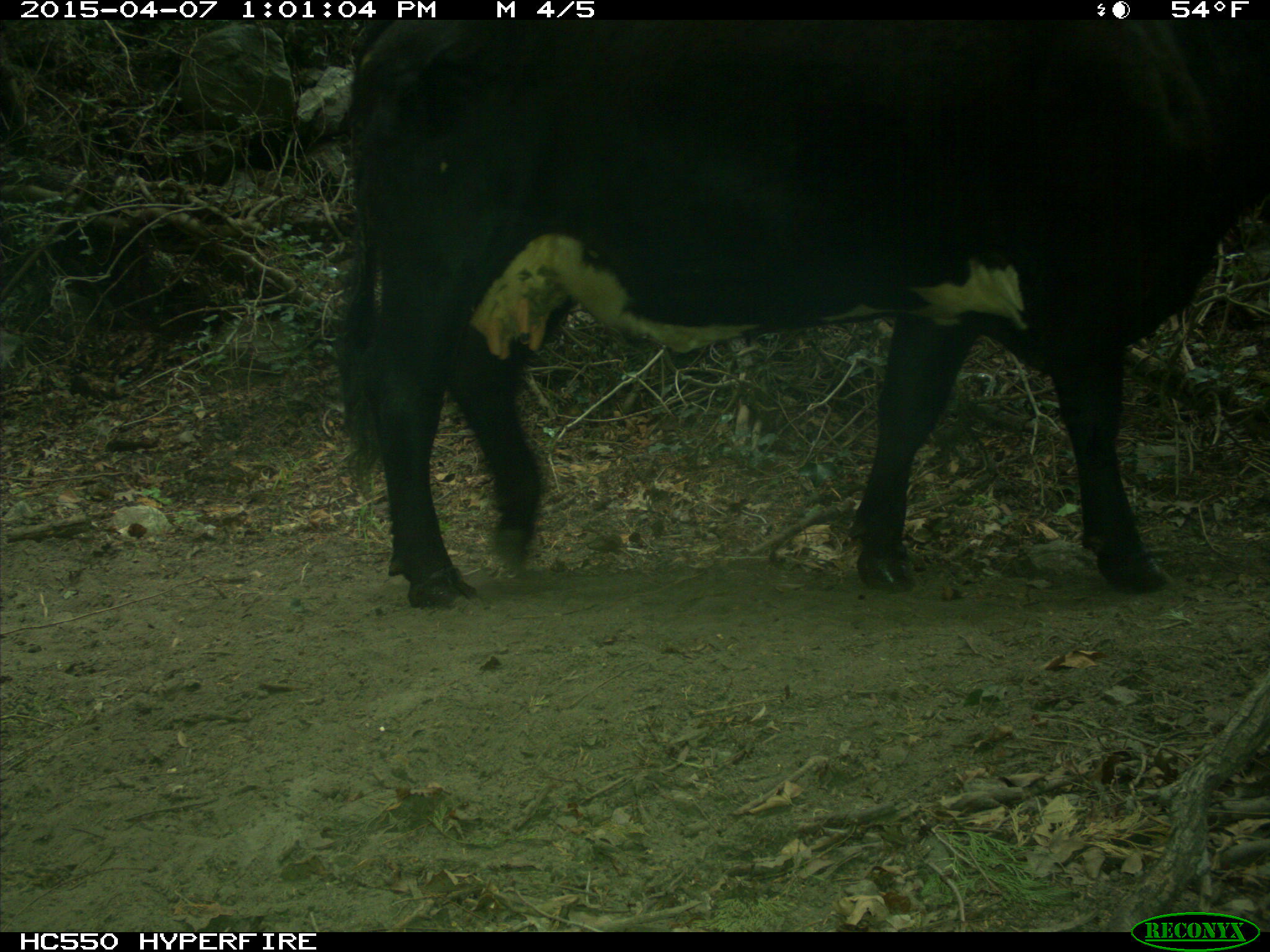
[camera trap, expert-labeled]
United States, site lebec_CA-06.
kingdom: Animalia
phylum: Chordata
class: Mammalia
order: Artiodactyla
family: Bovidae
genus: Bos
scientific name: Bos taurus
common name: domestic cow